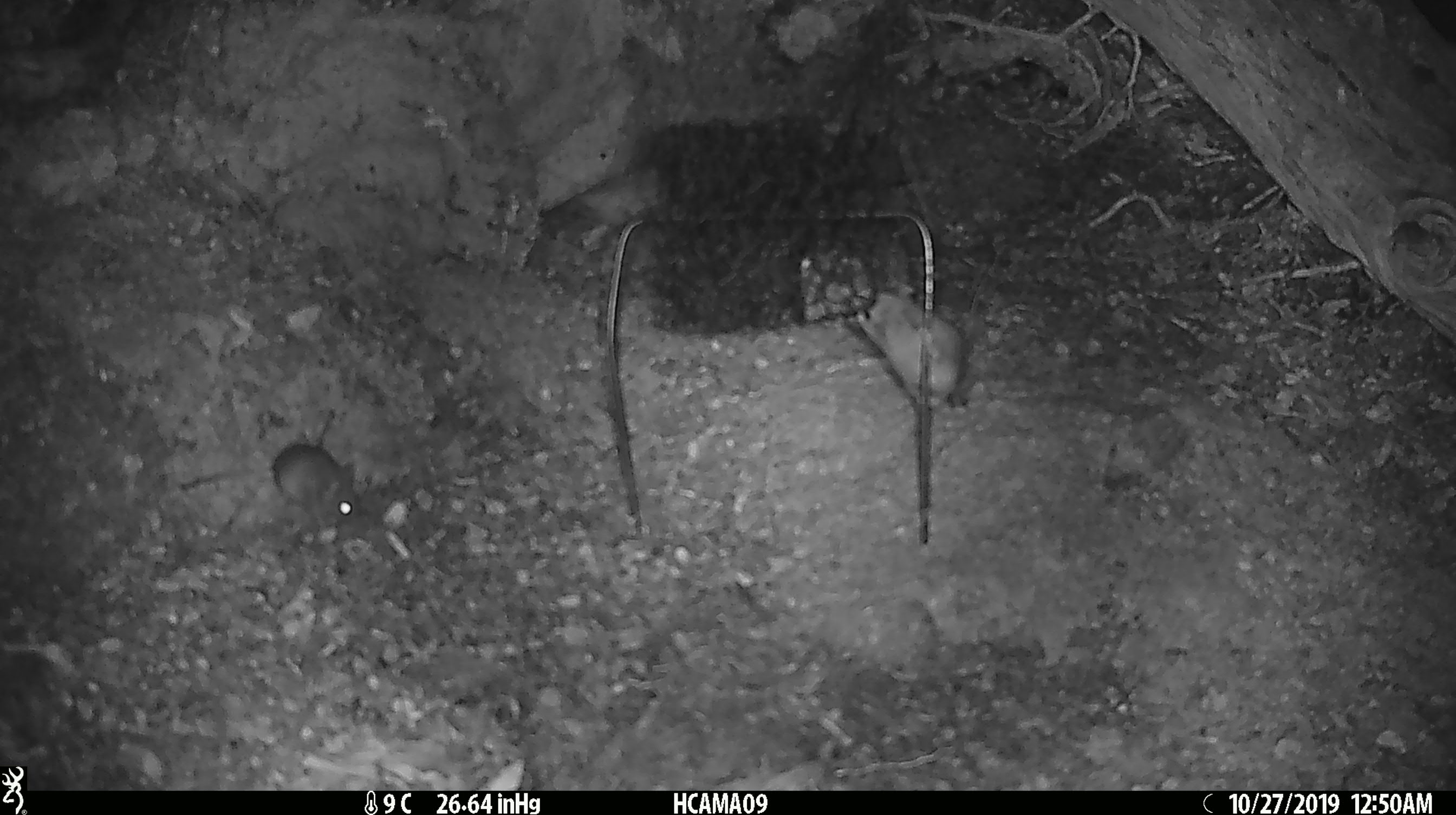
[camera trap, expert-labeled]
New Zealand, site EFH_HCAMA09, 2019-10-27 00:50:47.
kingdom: Animalia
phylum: Chordata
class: Mammalia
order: Rodentia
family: Muridae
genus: Mus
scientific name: Mus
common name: mouse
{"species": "mouse (Mus)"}